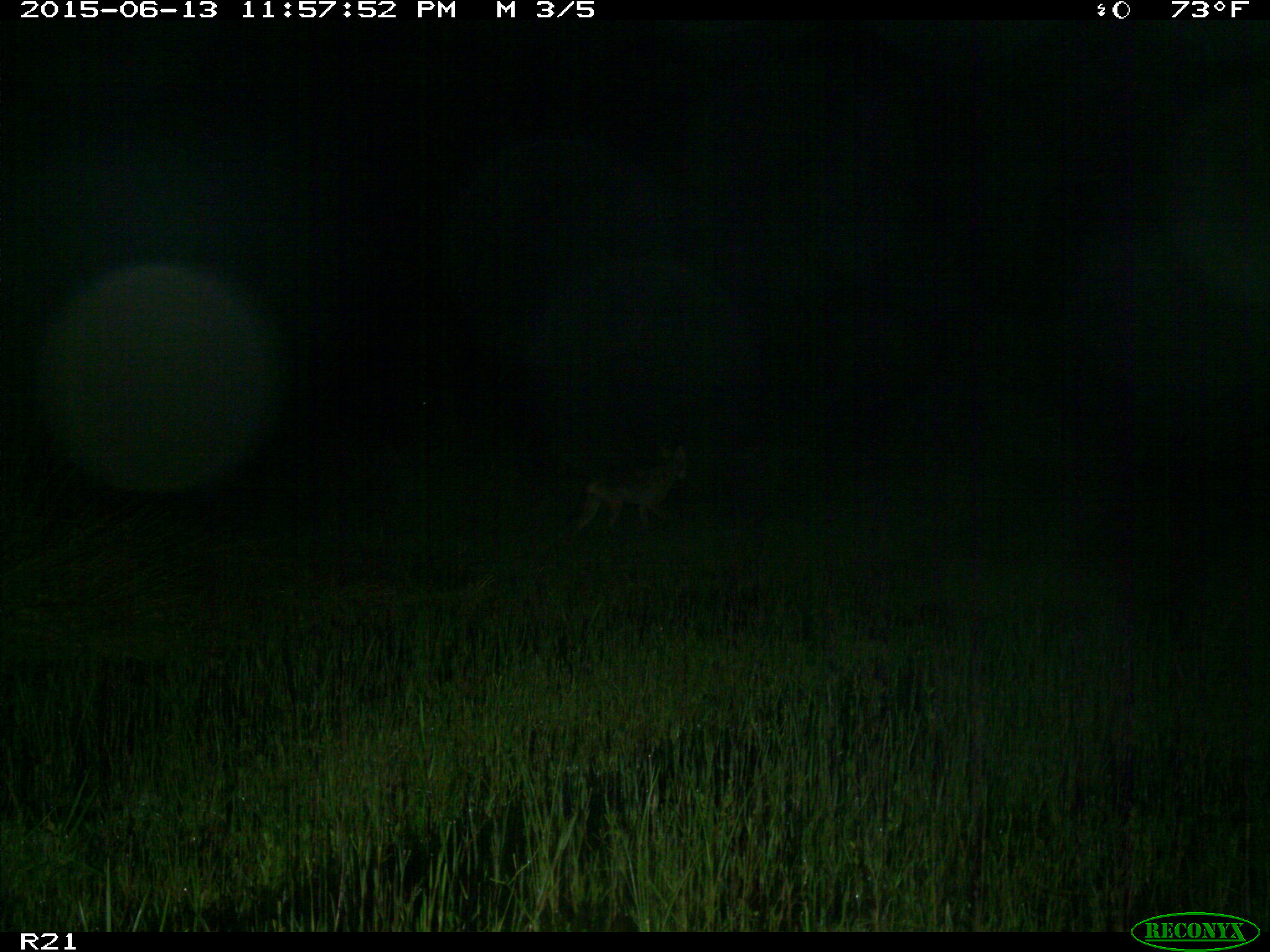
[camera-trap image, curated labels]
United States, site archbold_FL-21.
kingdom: Animalia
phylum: Chordata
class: Mammalia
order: Carnivora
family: Canidae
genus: Canis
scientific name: Canis latrans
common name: coyote